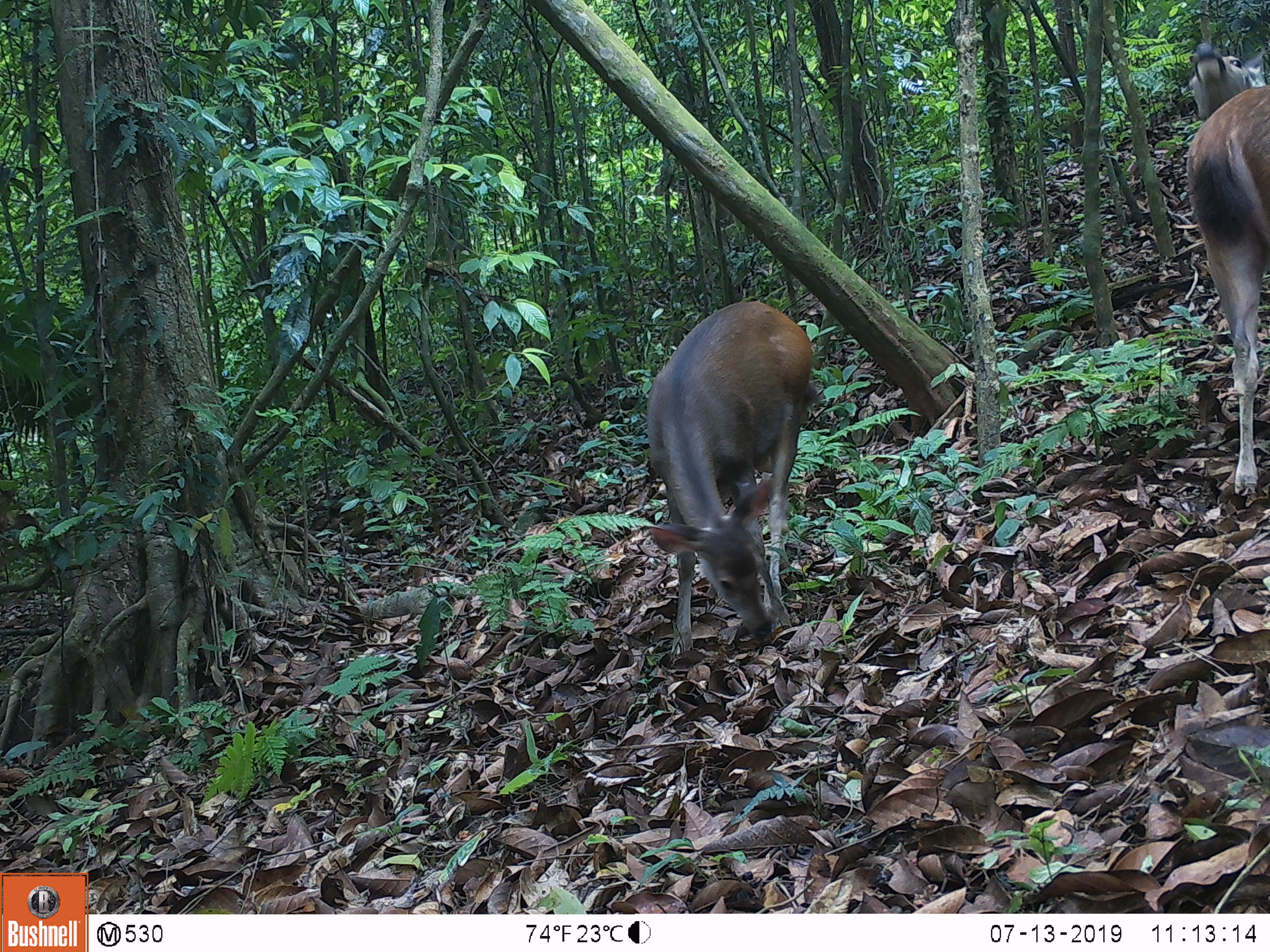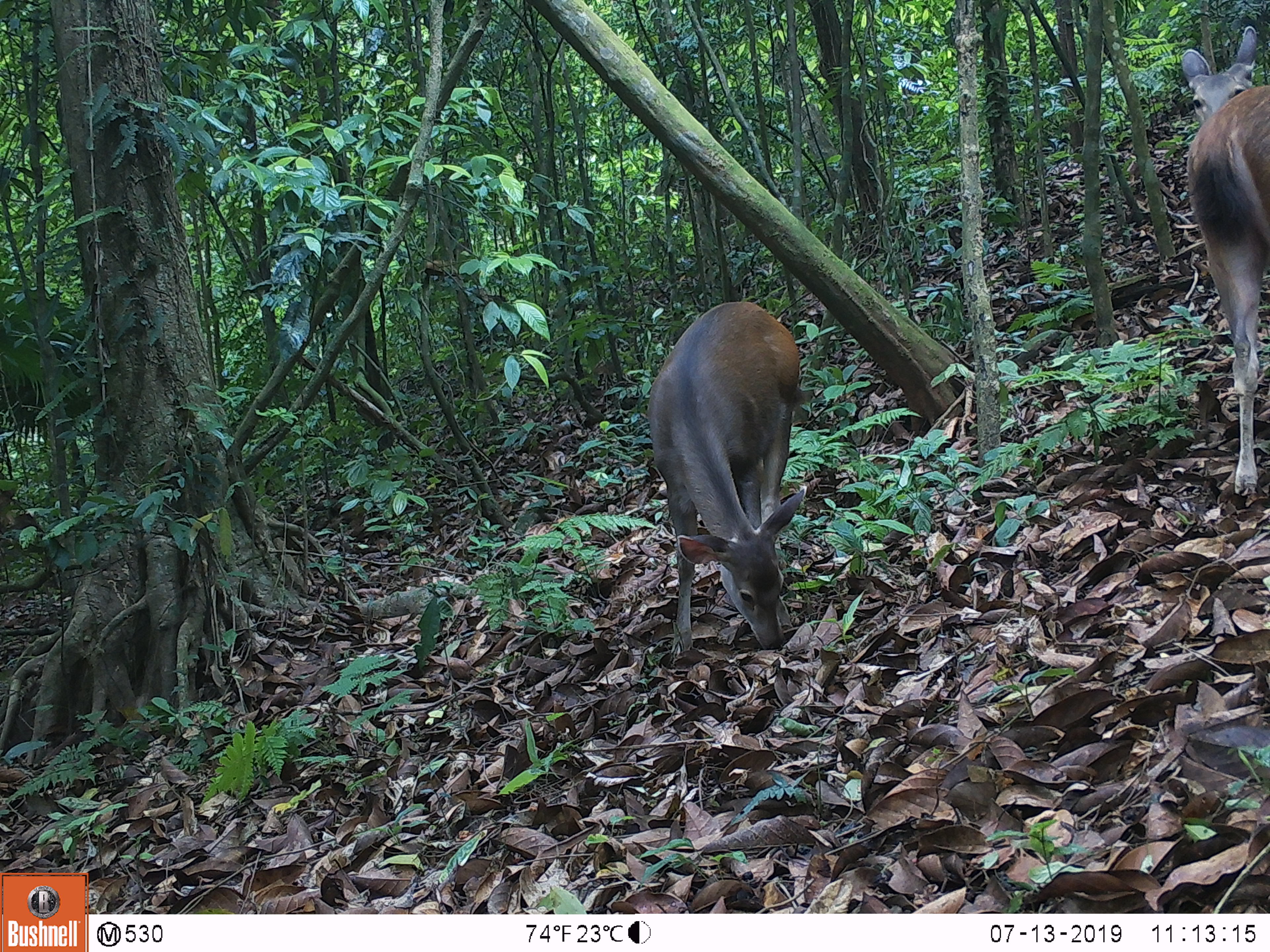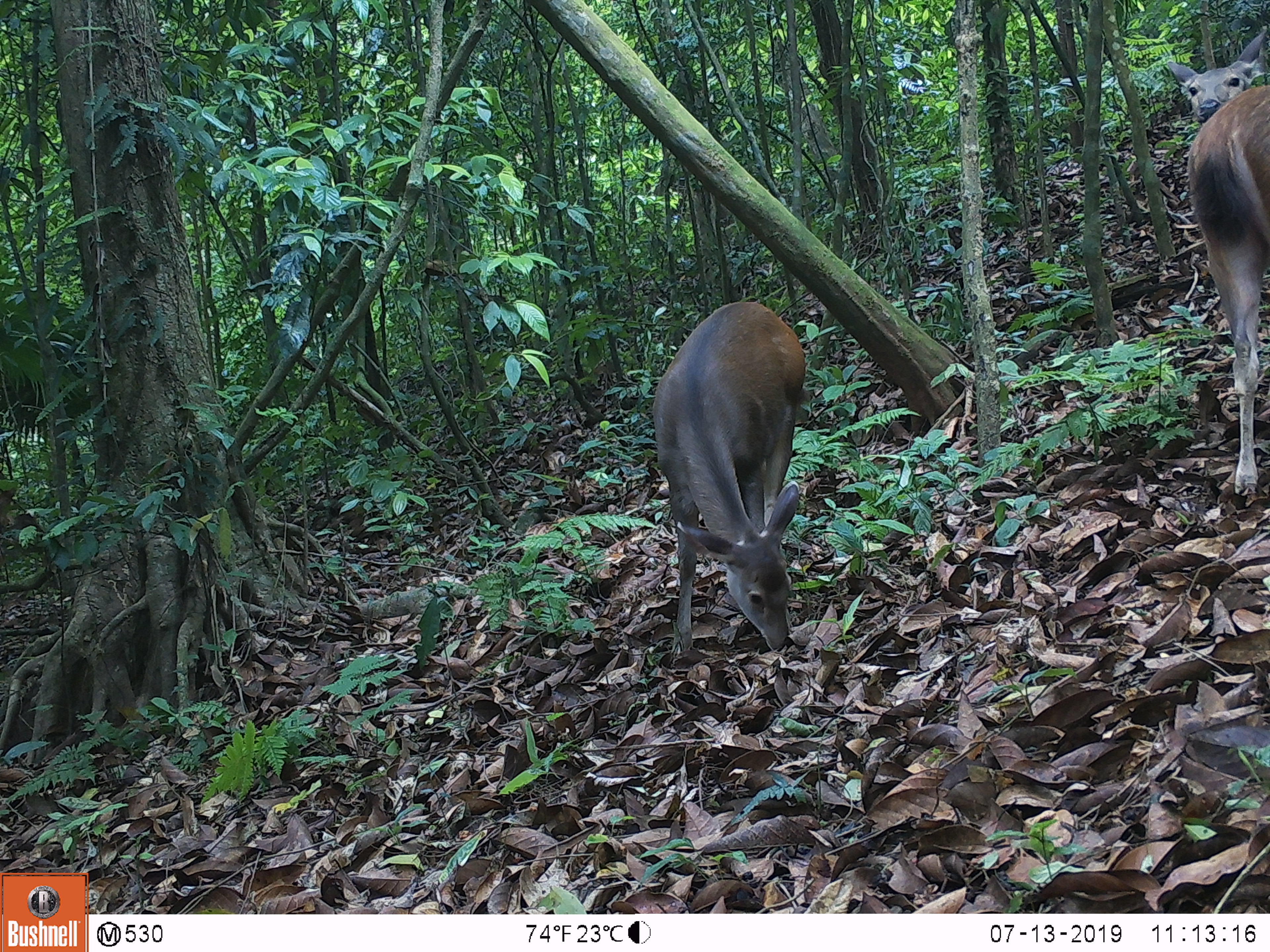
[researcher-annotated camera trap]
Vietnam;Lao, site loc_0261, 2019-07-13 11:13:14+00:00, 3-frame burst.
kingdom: Animalia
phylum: Chordata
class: Mammalia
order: Artiodactyla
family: Cervidae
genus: Rusa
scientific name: Rusa unicolor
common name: sambar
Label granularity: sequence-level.